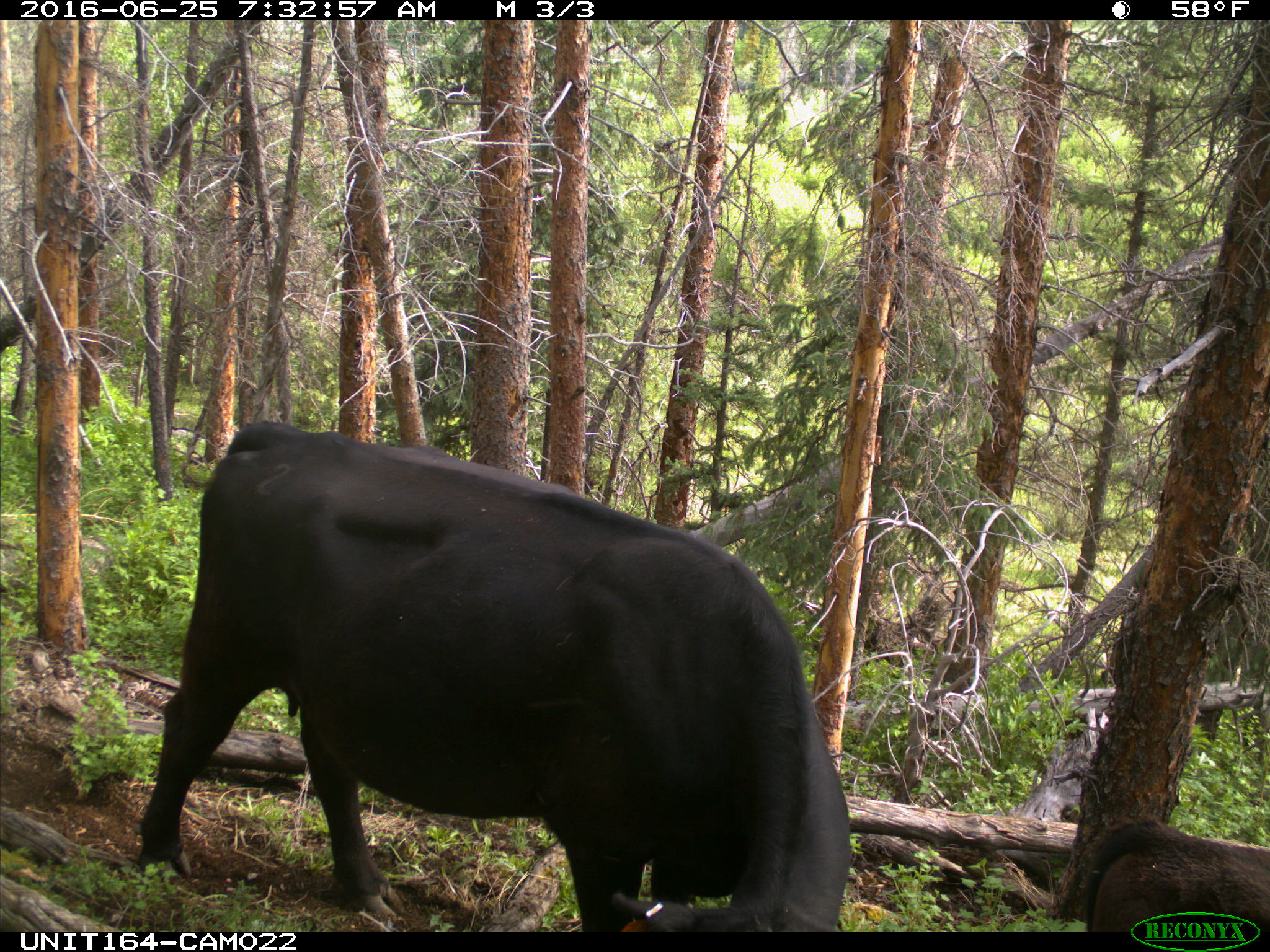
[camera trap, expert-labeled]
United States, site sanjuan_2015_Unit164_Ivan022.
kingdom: Animalia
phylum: Chordata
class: Mammalia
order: Artiodactyla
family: Bovidae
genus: Bos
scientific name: Bos taurus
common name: domestic cow